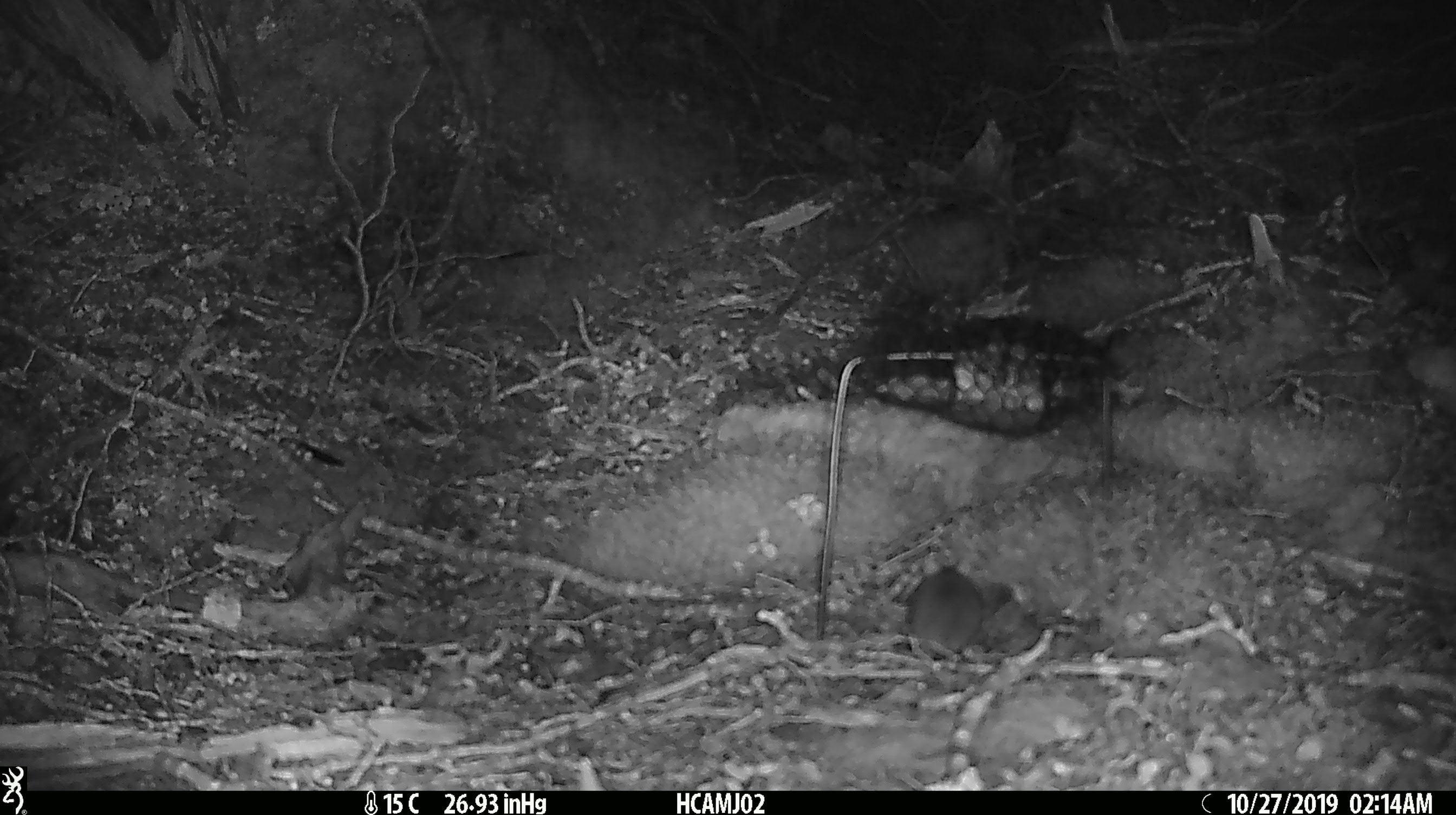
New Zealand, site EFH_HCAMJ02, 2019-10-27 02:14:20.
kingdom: Animalia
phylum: Chordata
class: Mammalia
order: Rodentia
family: Muridae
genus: Mus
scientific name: Mus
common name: mouse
Mouse (Mus).